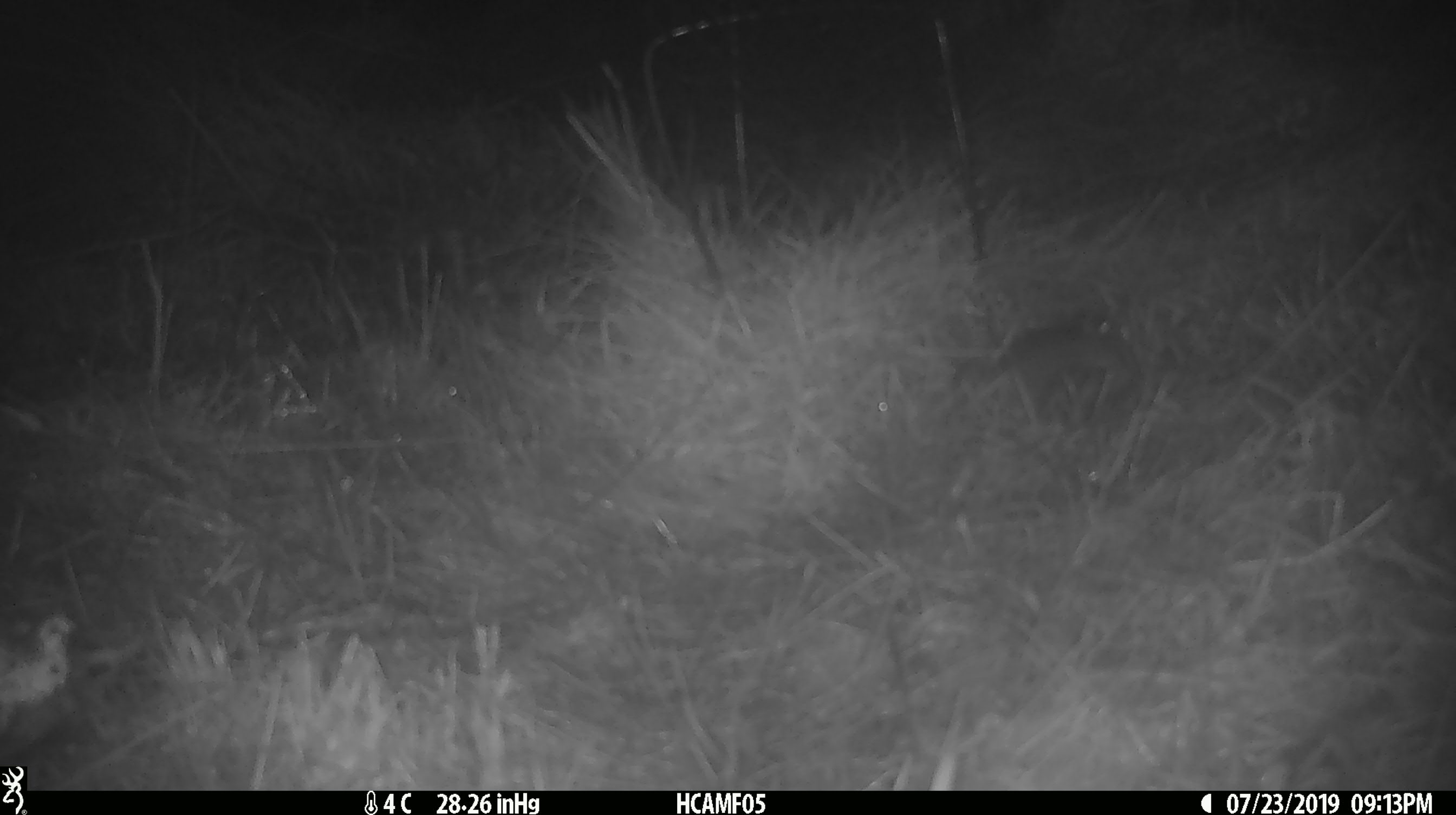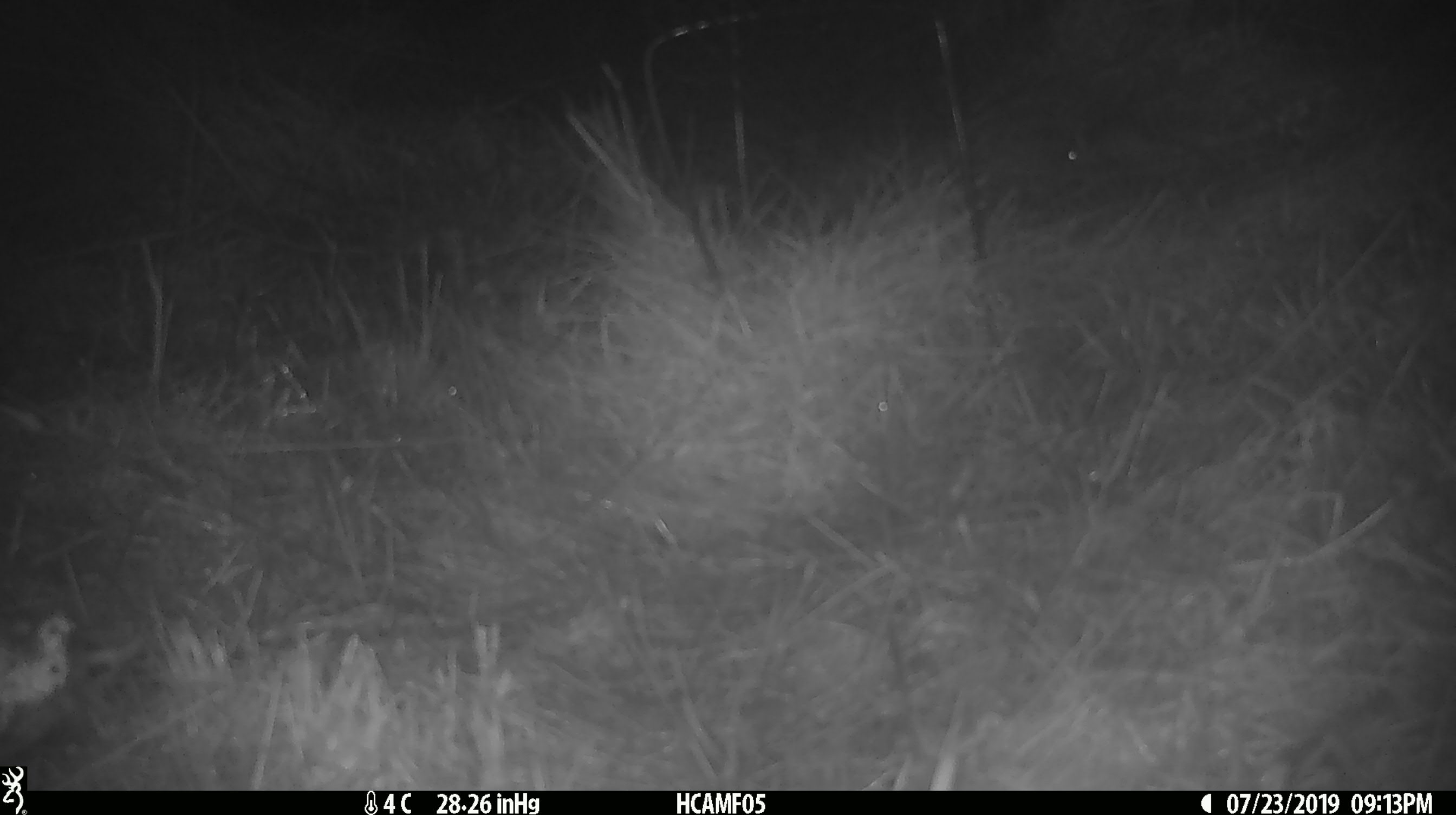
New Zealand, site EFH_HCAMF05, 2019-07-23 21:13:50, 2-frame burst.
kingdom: Animalia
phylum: Chordata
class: Mammalia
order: Rodentia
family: Muridae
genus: Mus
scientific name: Mus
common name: mouse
Mouse (Mus).